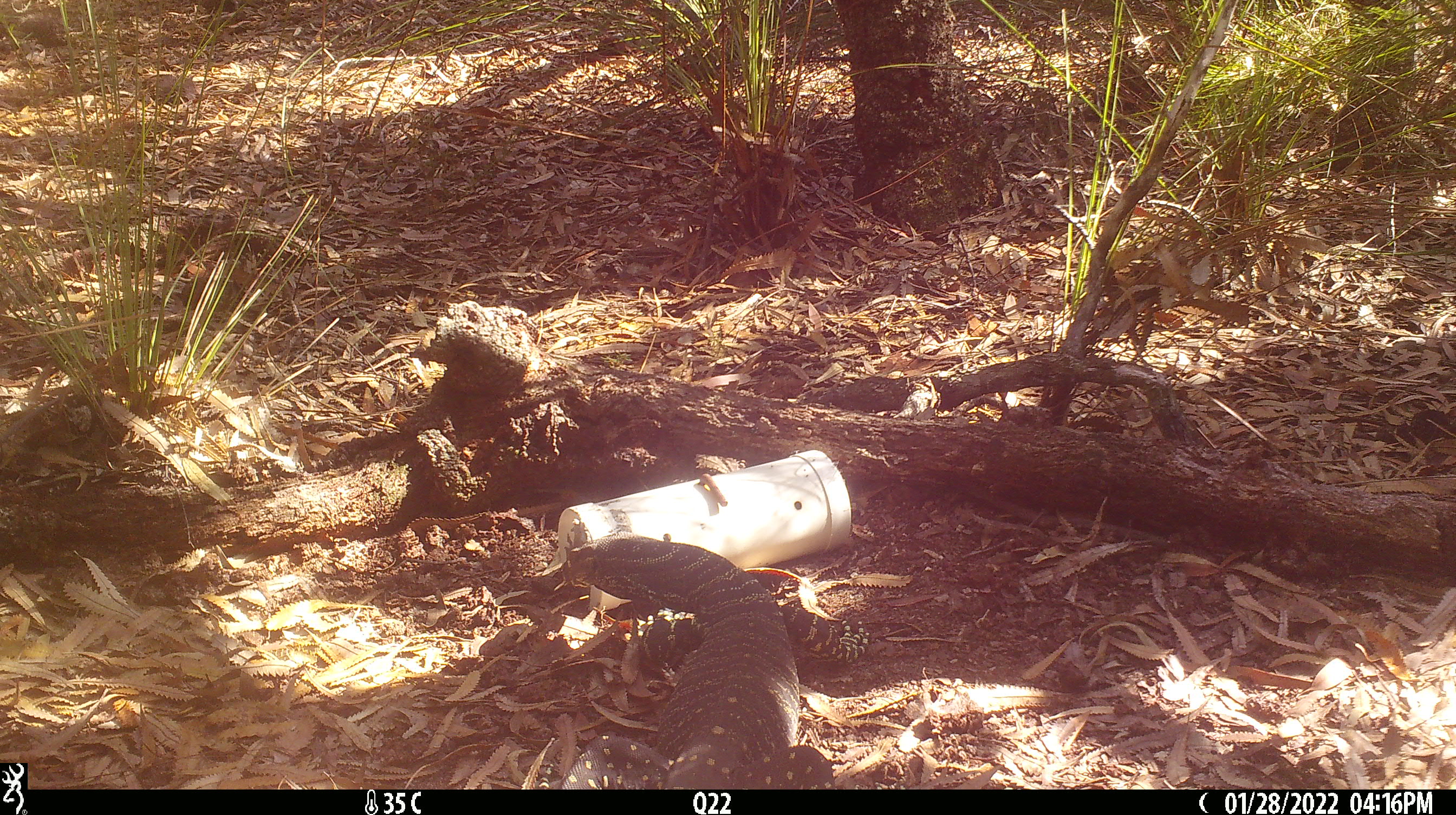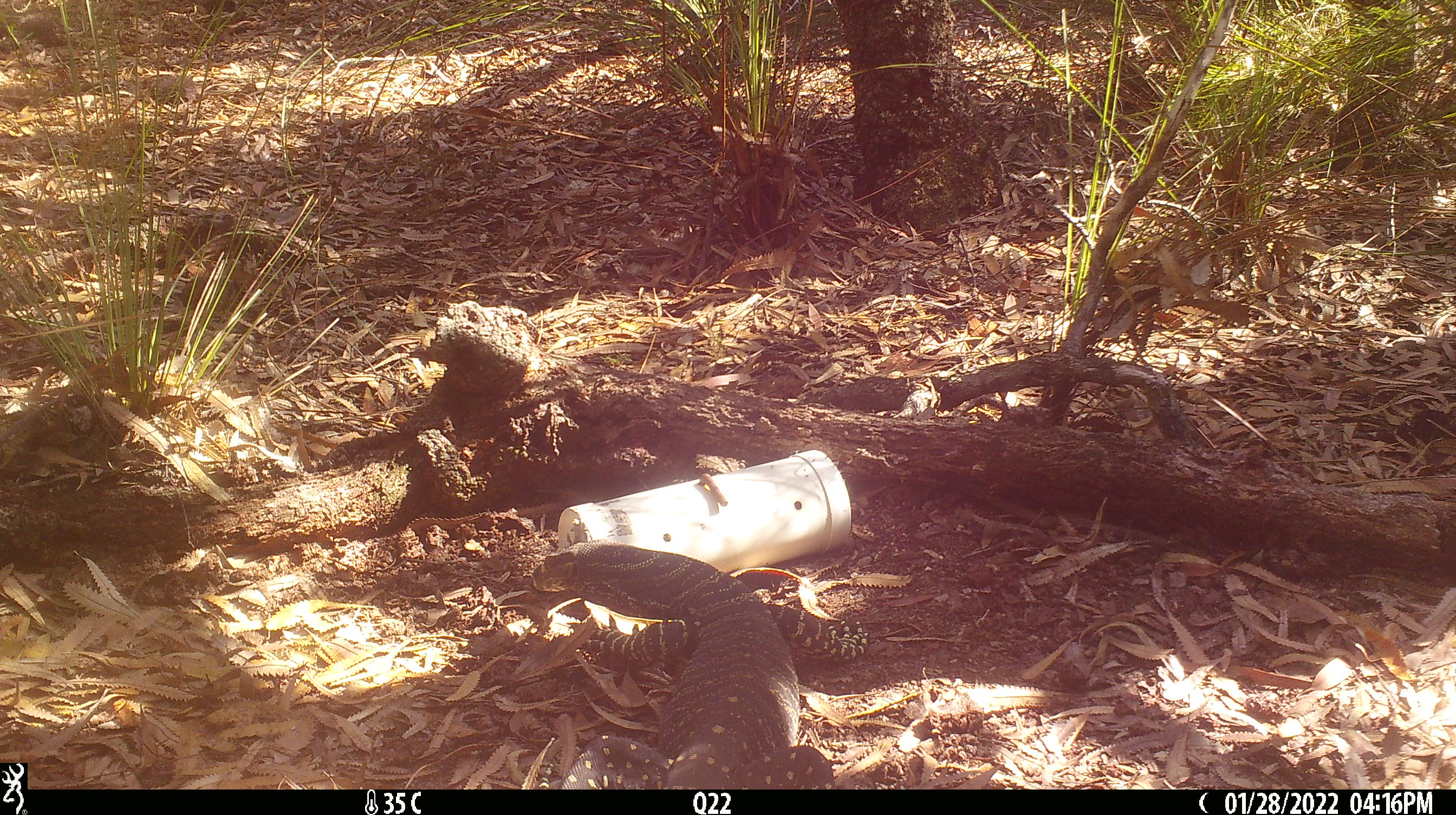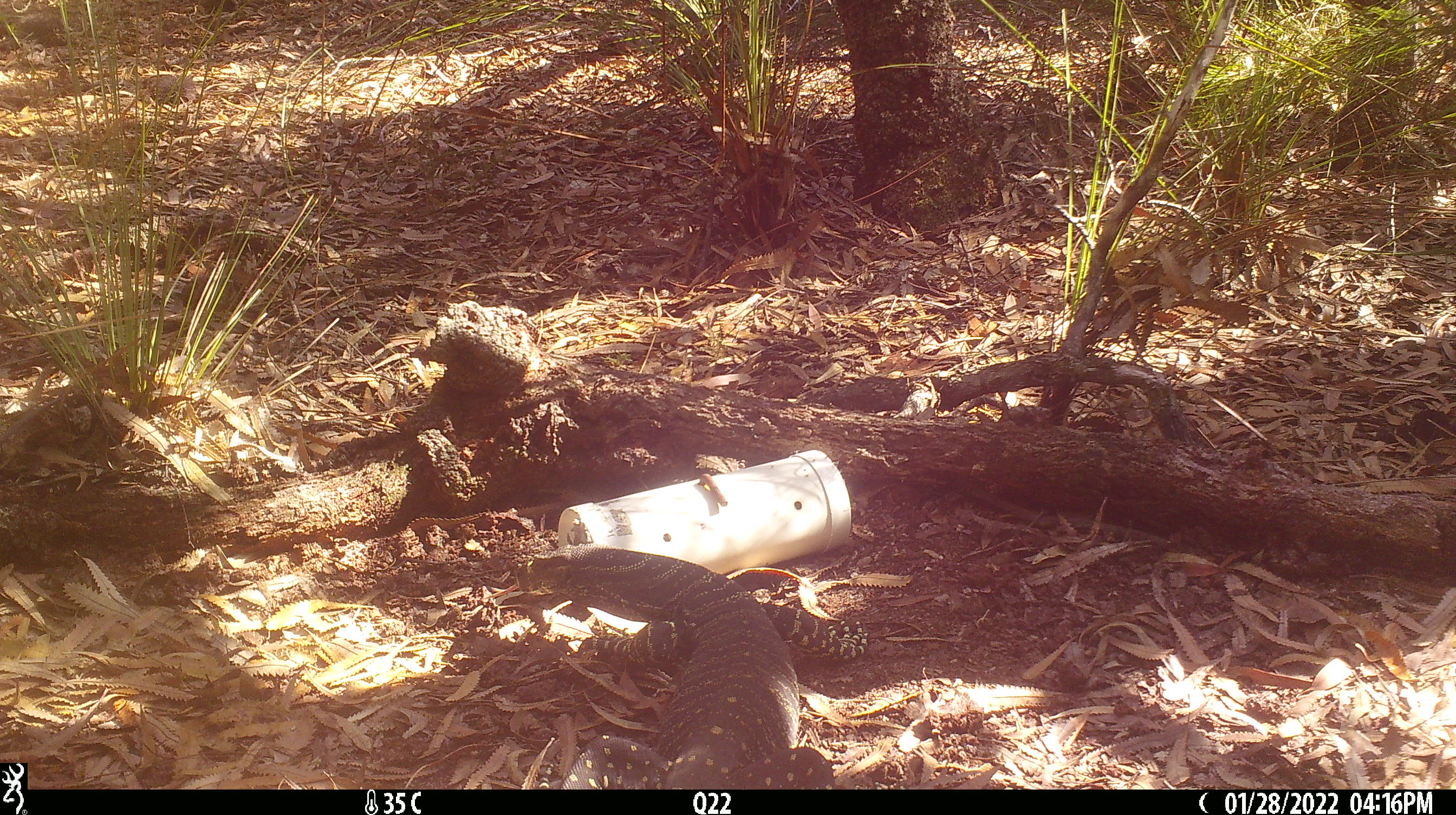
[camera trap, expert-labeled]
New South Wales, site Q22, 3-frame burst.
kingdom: Animalia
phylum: Chordata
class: Reptilia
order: Squamata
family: Varanidae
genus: Varanus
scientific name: Varanus varius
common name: lace monitor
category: goanna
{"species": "goanna (lace monitor) (Varanus varius)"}